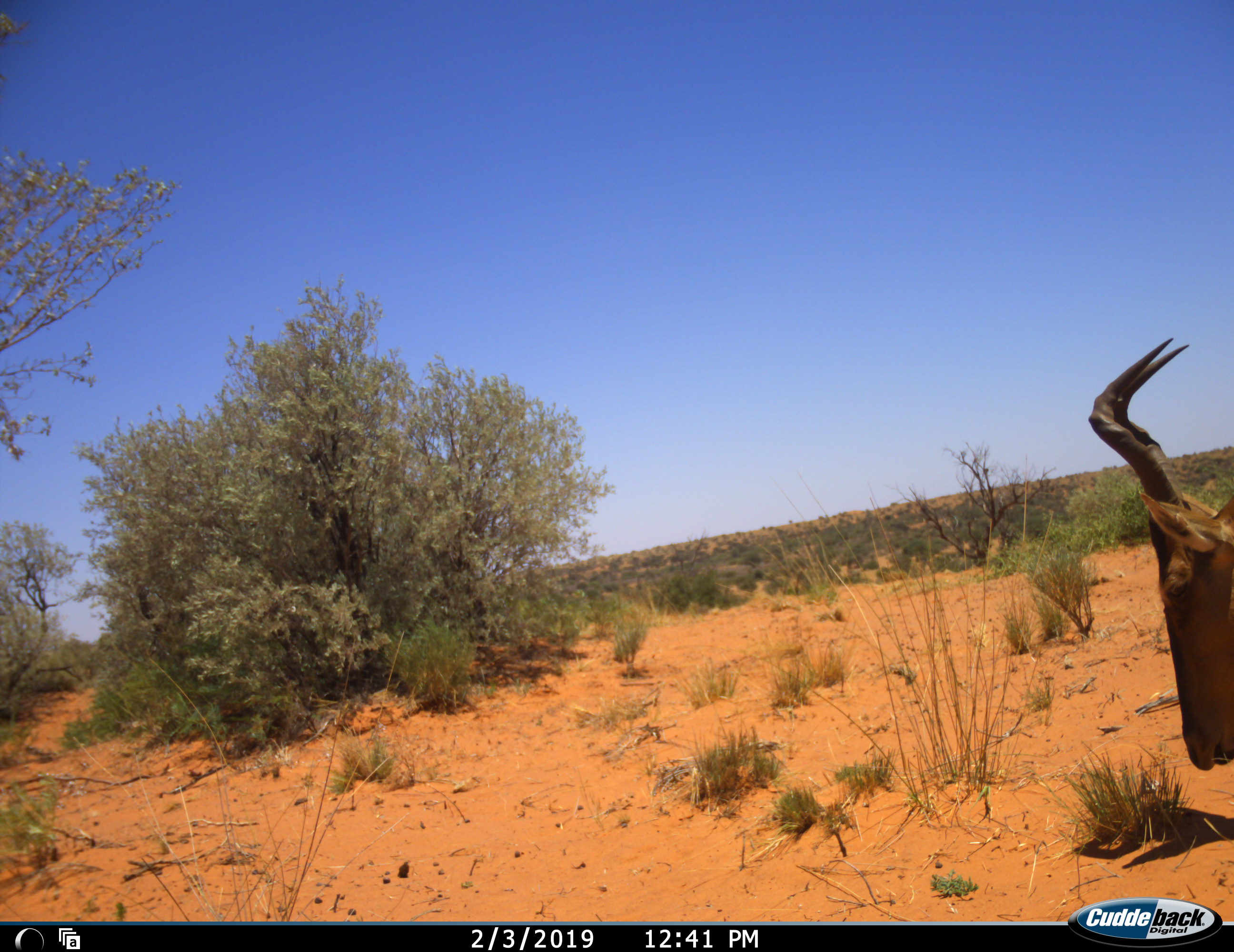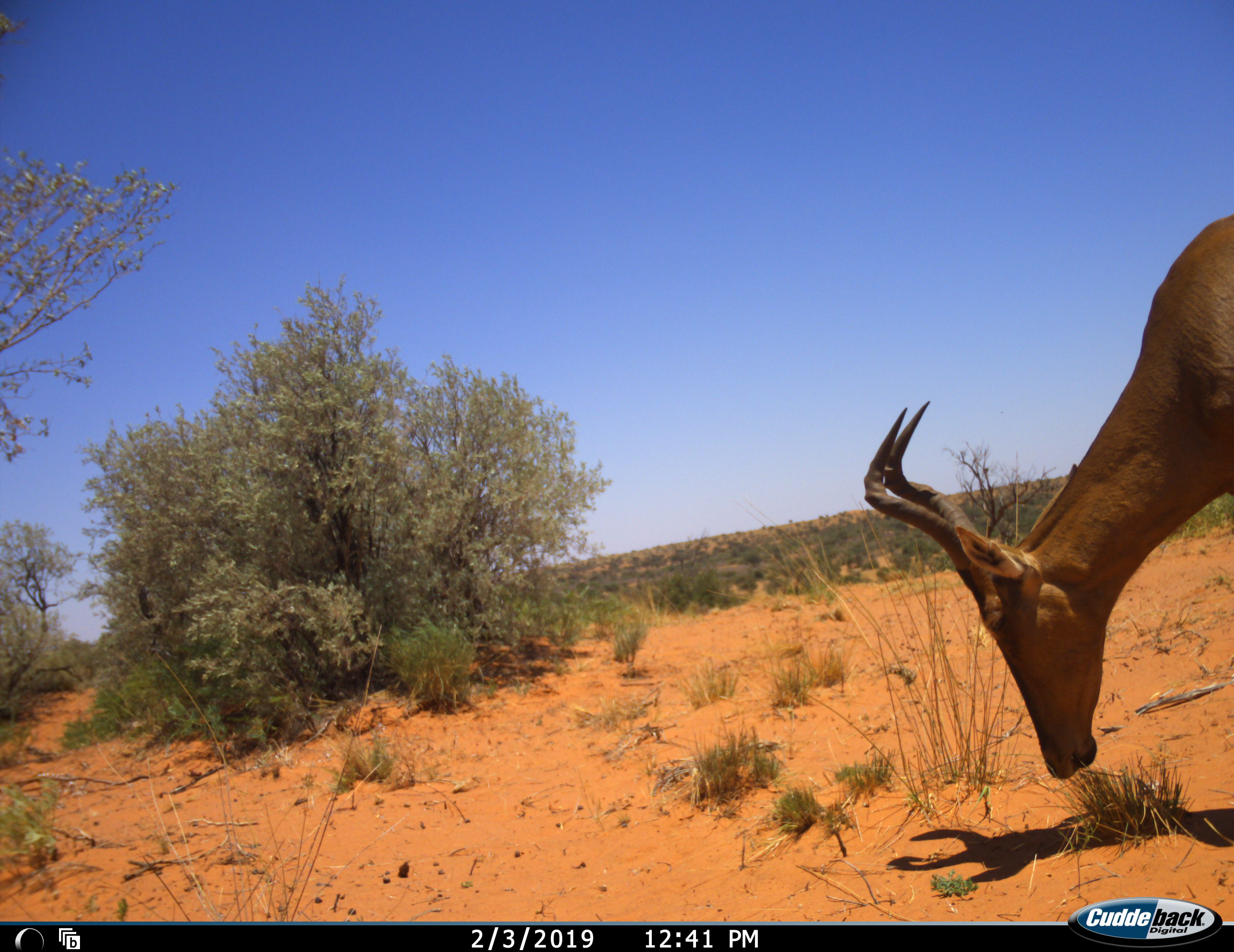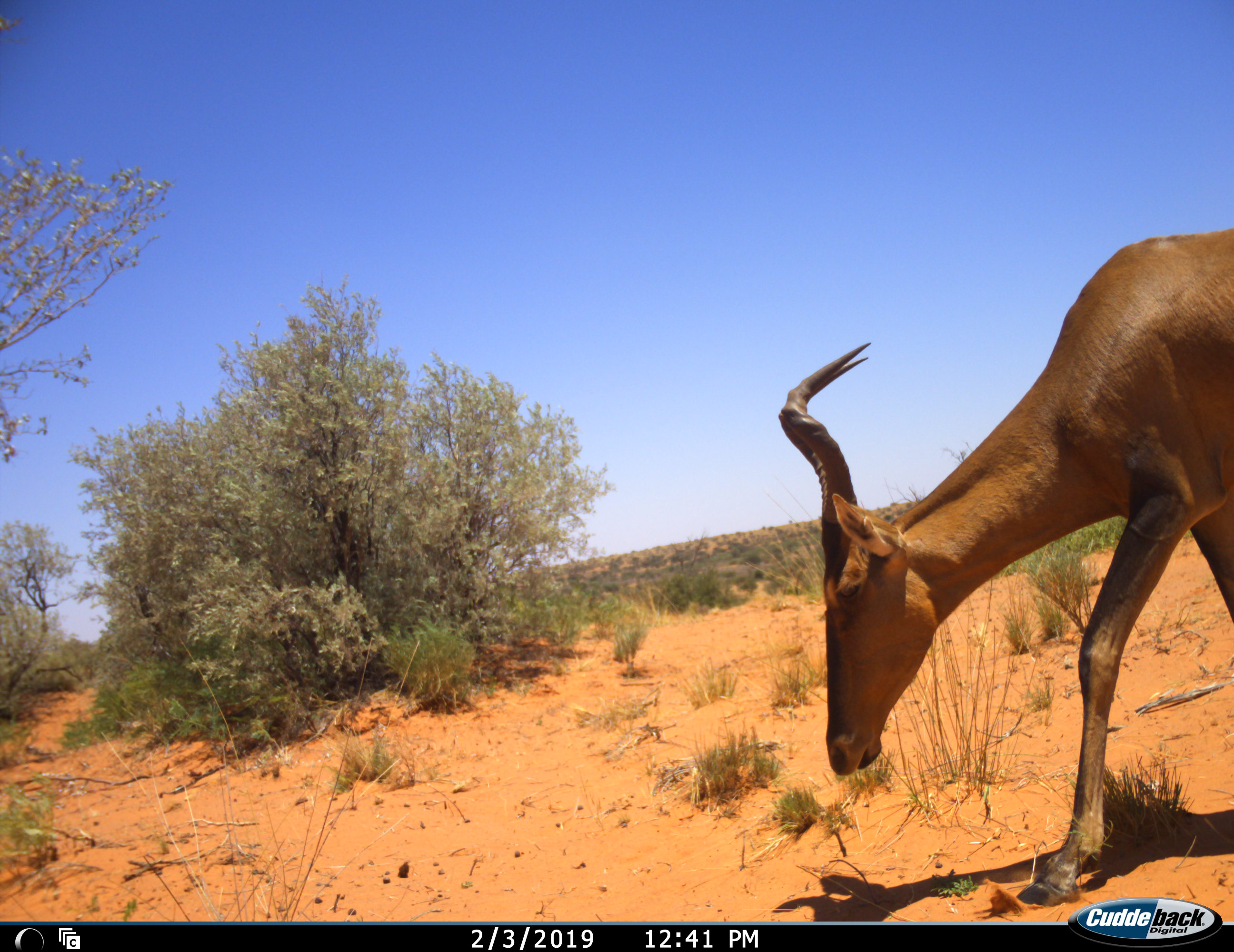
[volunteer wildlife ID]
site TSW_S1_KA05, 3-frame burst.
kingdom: Animalia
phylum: Chordata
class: Mammalia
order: Artiodactyla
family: Bovidae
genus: Alcelaphus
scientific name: Alcelaphus buselaphus caama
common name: red hartebeest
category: hartebeestred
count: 1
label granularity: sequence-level